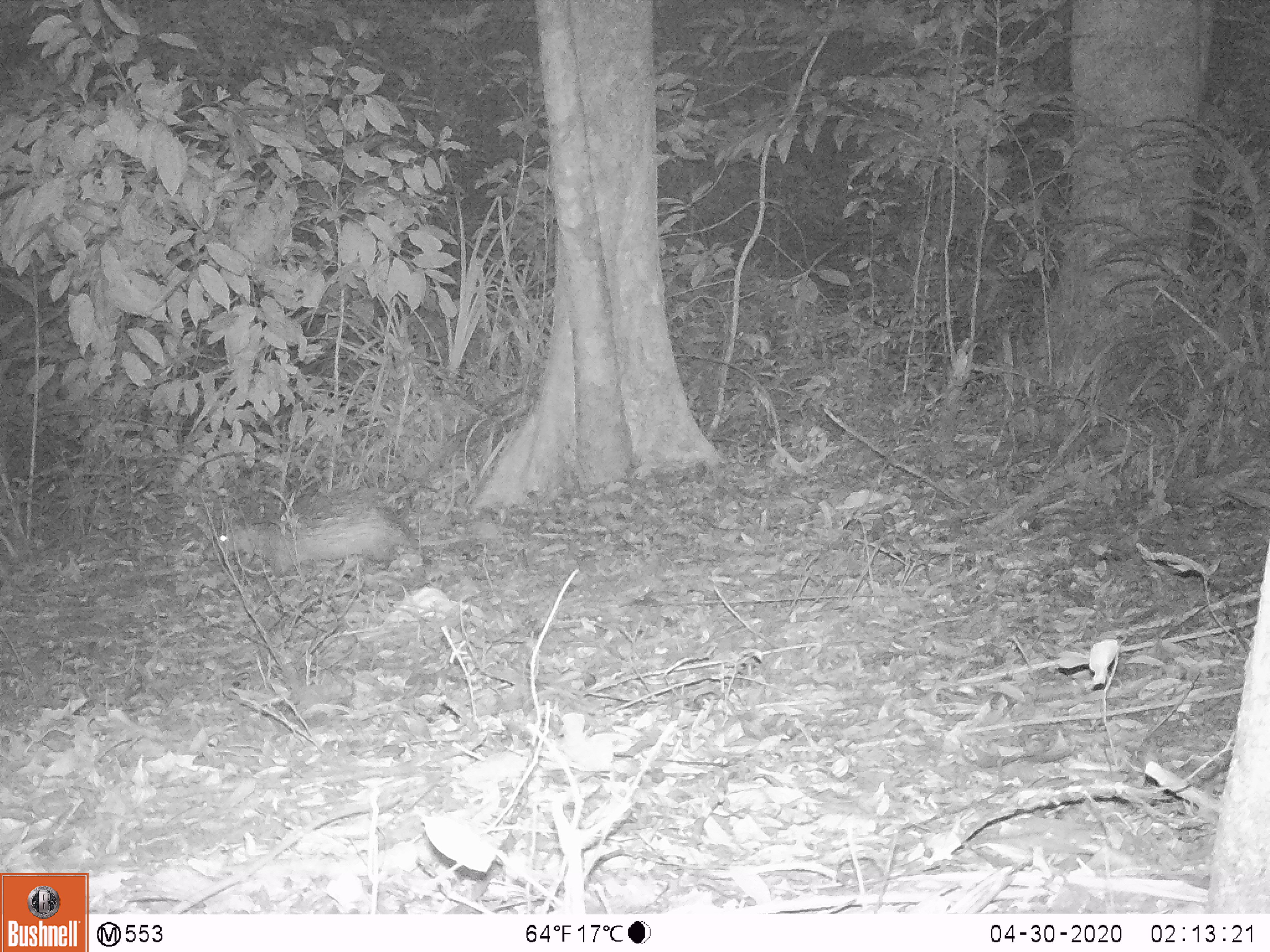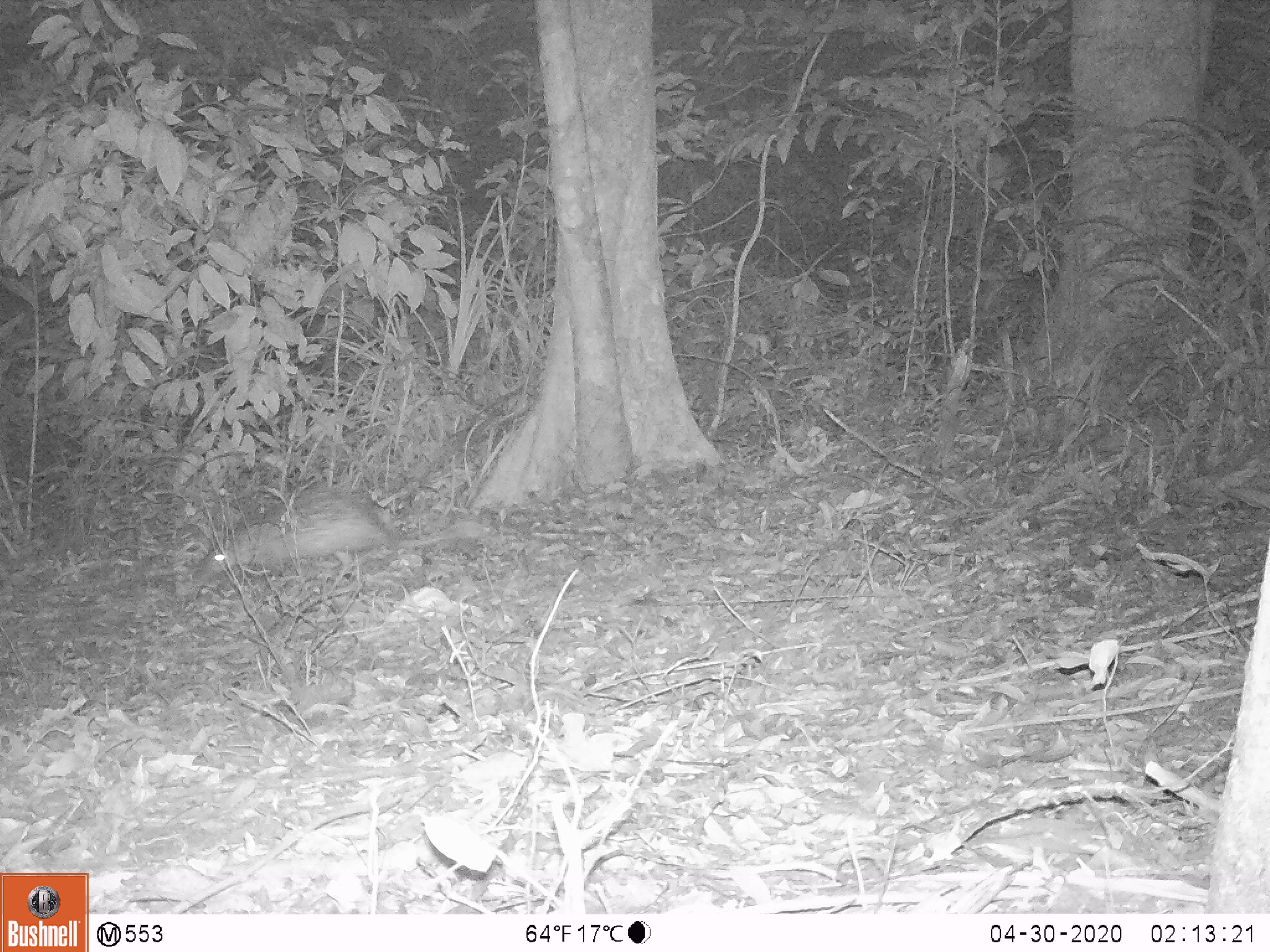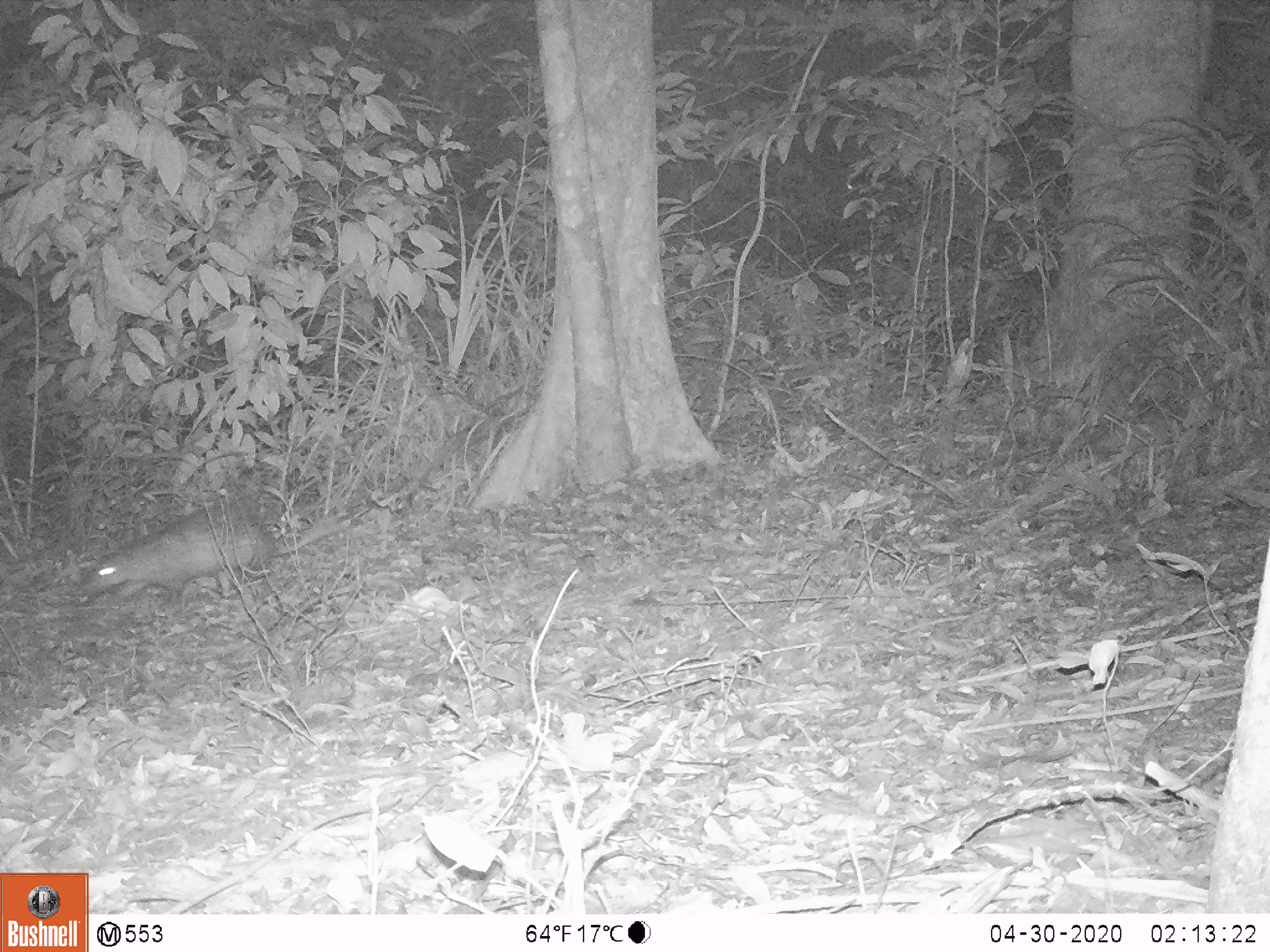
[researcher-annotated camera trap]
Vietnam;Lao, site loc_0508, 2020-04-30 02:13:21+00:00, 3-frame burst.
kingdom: Animalia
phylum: Chordata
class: Mammalia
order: Rodentia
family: Hystricidae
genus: Atherurus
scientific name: Atherurus macrourus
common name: asiatic brush-tailed porcupine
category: asiatic brush tailed porcupine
Asiatic brush tailed porcupine (asiatic brush-tailed porcupine) (Atherurus macrourus). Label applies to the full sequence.